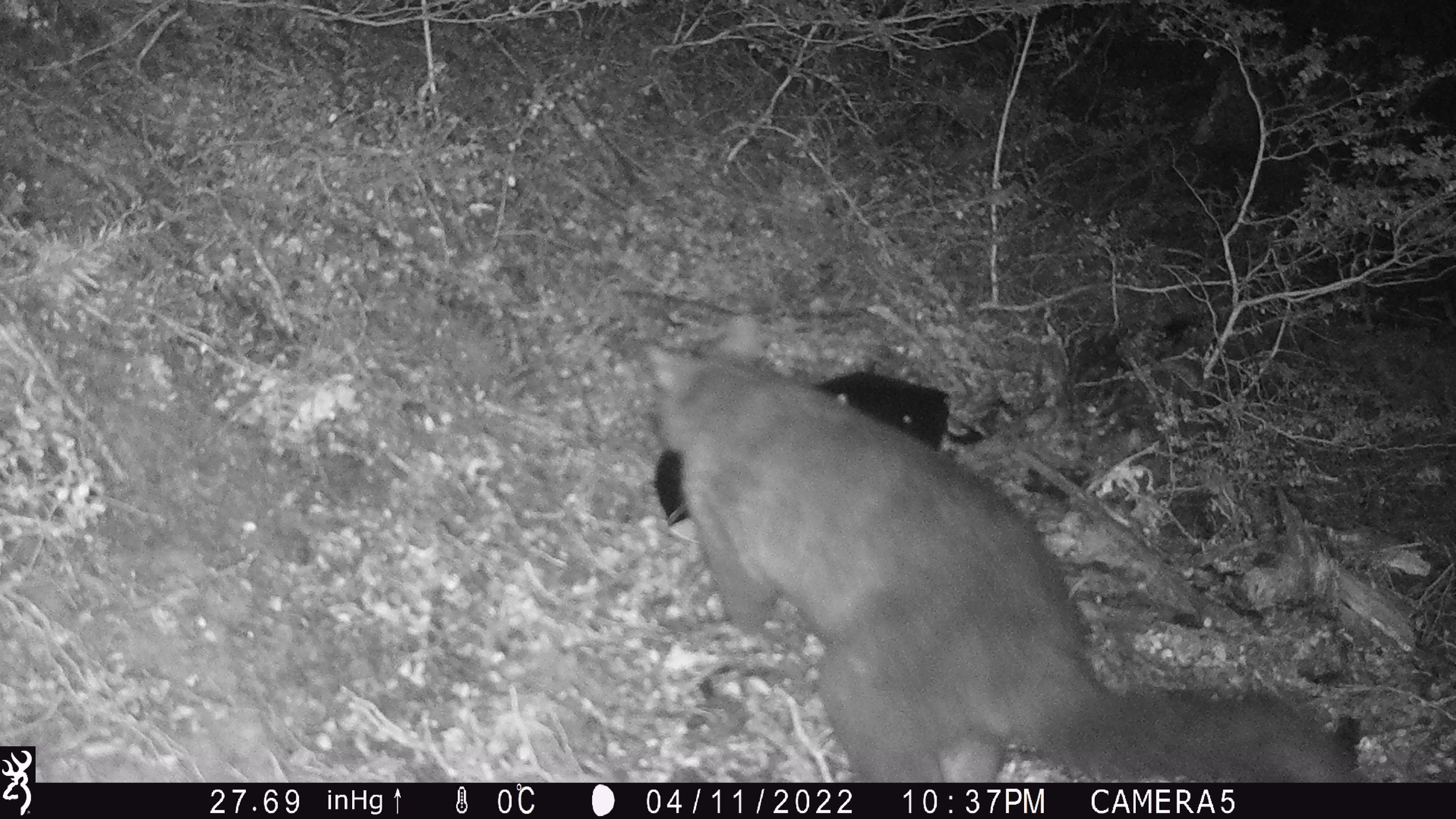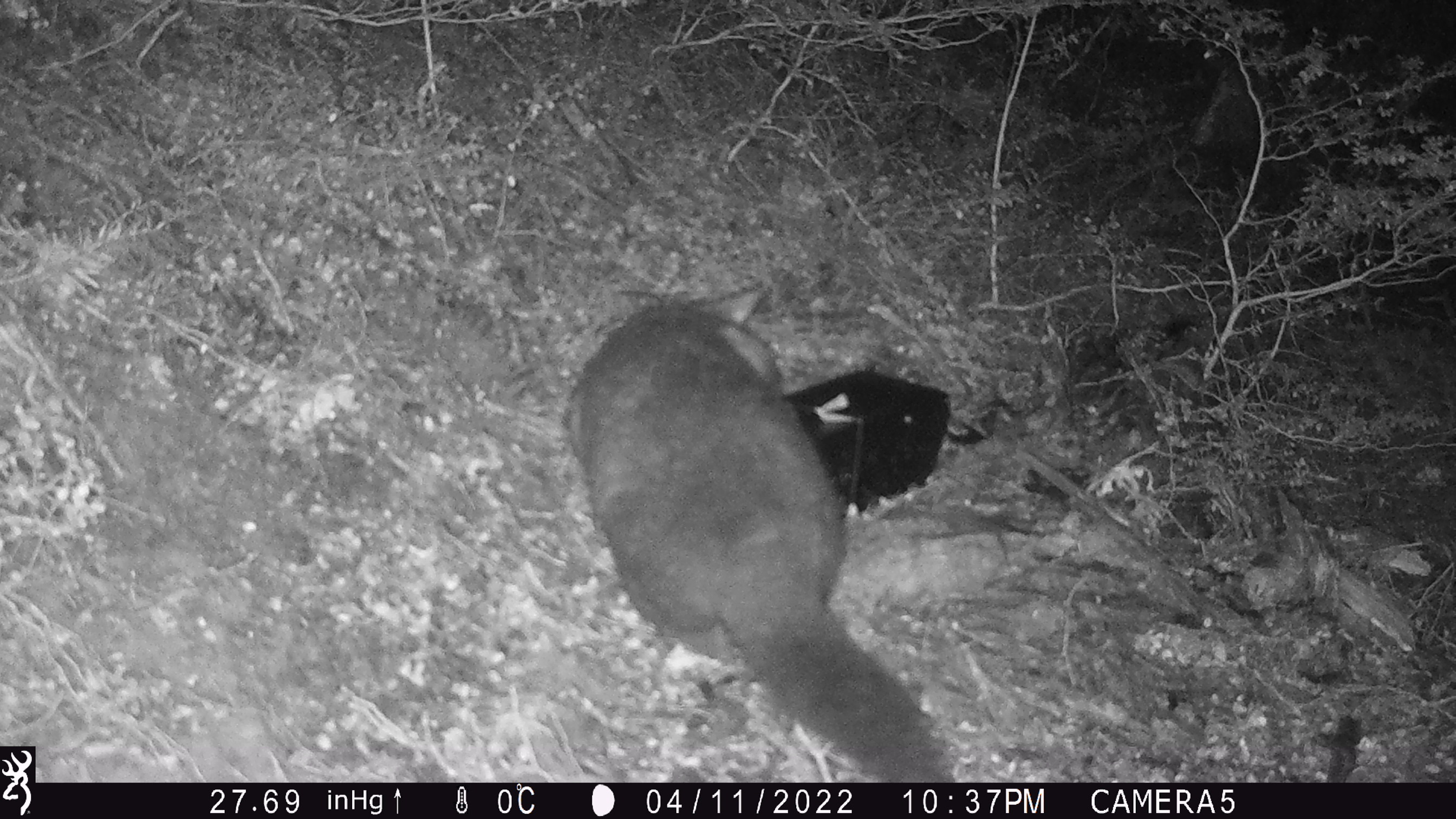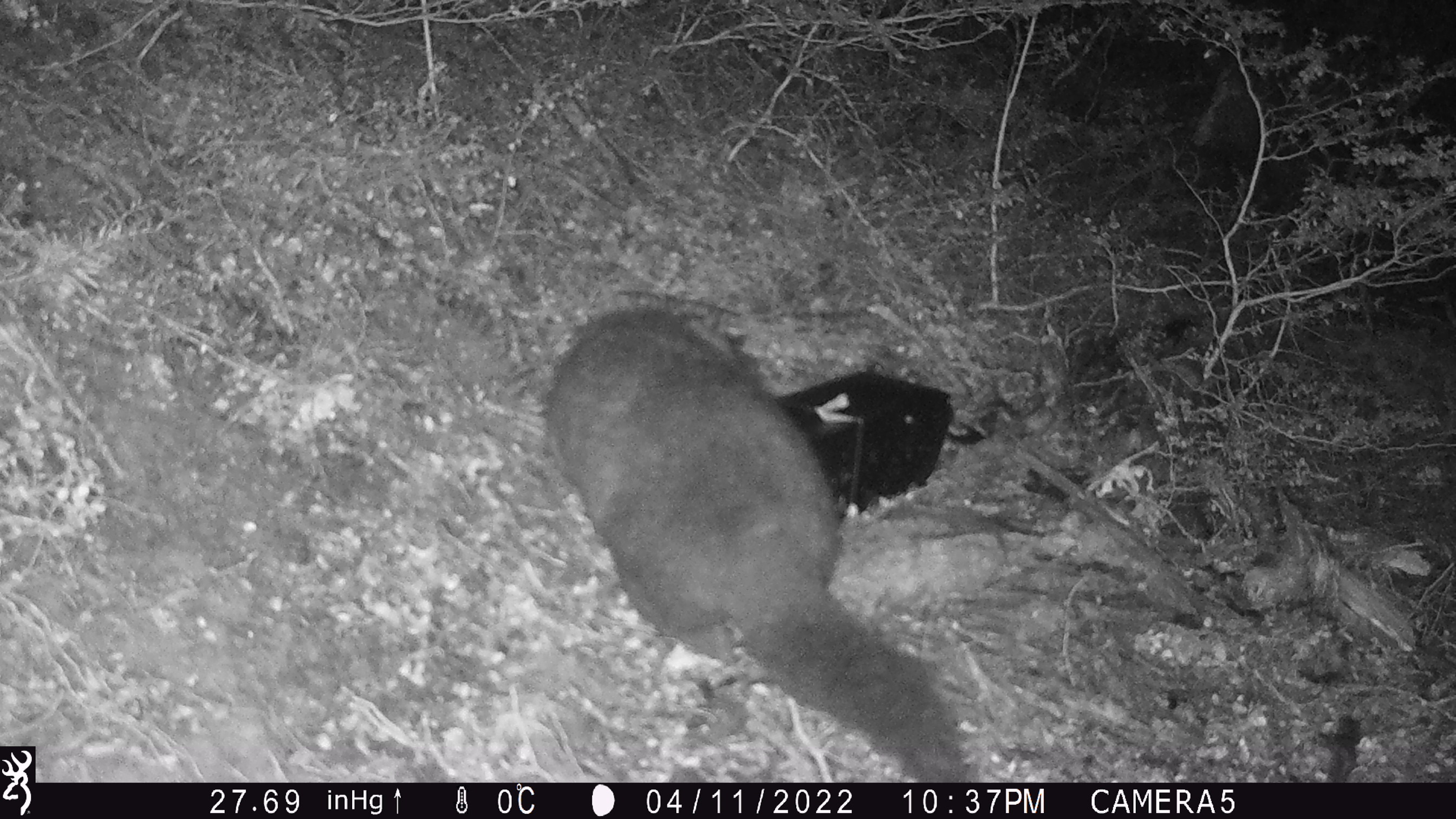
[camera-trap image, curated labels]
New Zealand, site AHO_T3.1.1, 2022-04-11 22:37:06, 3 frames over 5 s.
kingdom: Animalia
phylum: Chordata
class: Mammalia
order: Diprotodontia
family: Phalangeridae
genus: Trichosurus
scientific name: Trichosurus vulpecula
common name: common brushtail possum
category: possum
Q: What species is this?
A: Possum (common brushtail possum) (Trichosurus vulpecula).